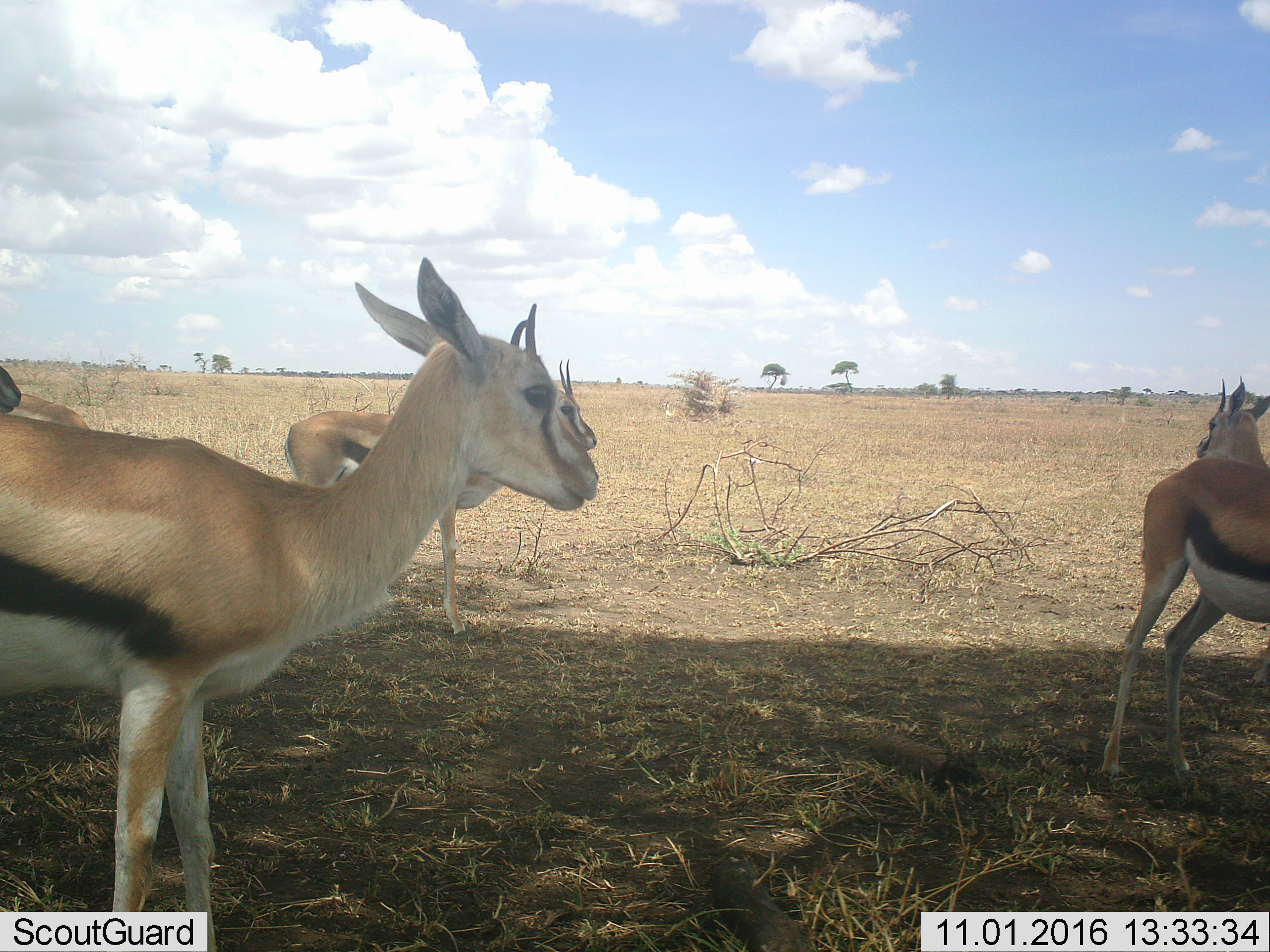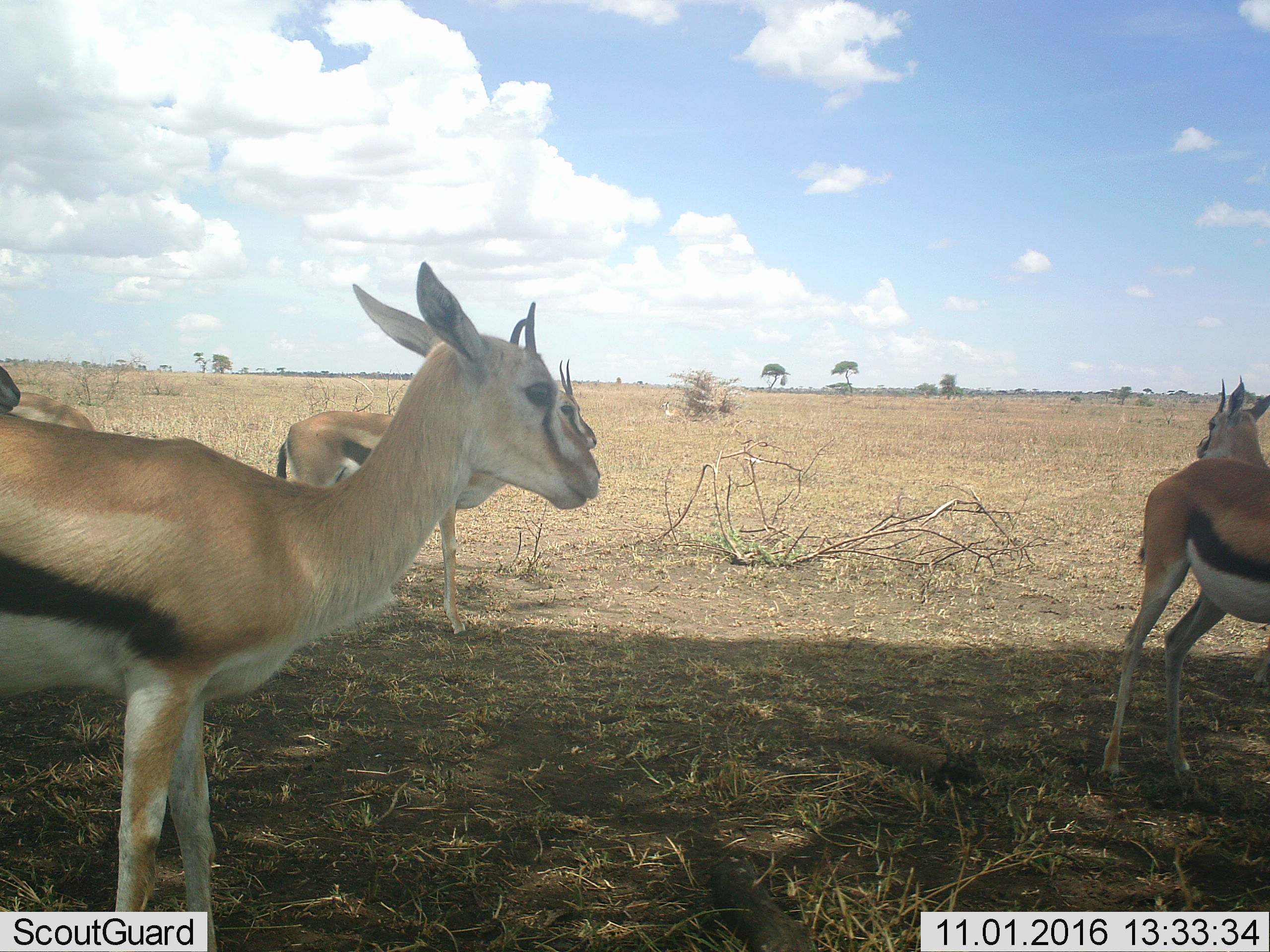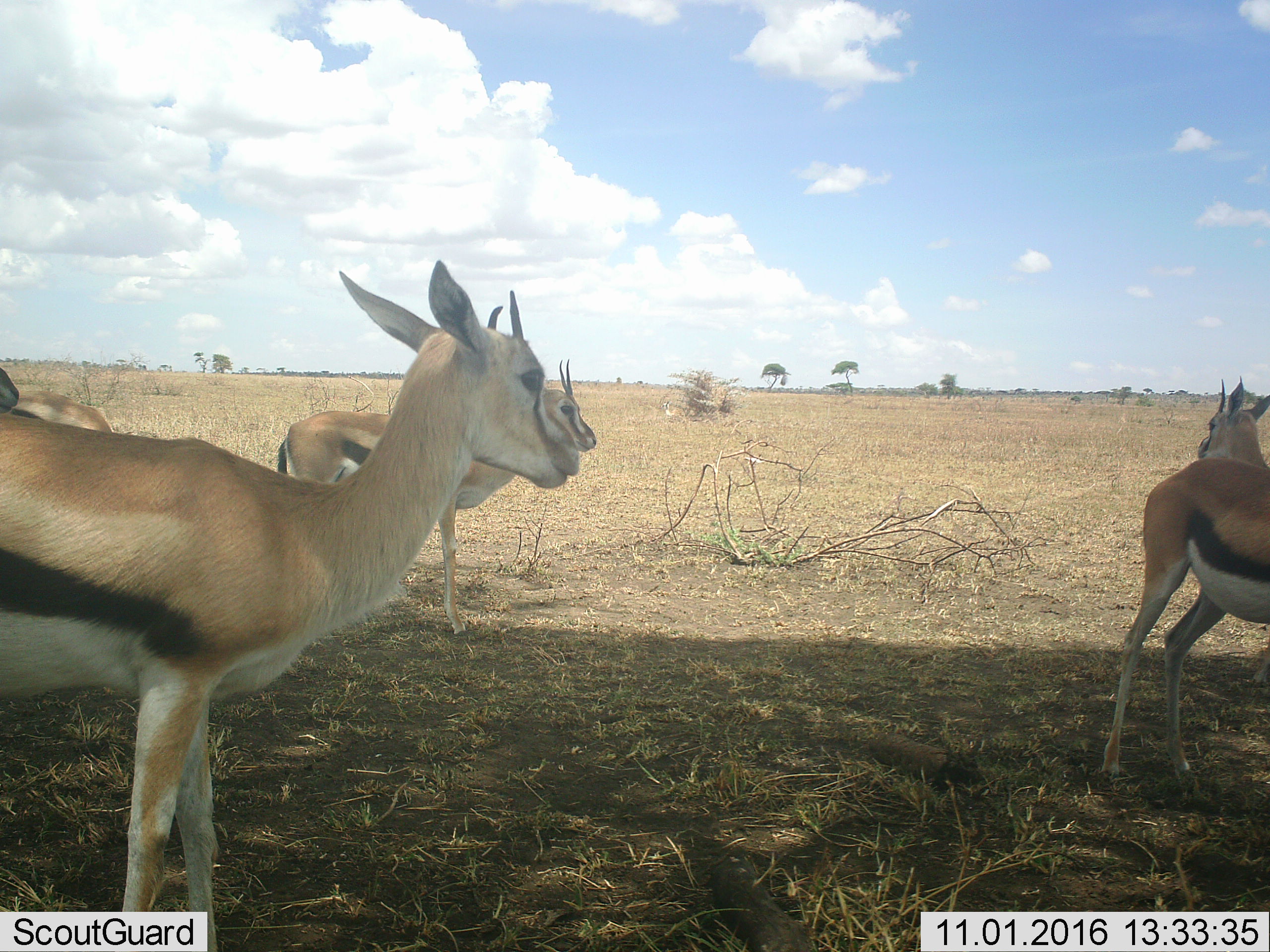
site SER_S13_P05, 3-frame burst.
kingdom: Animalia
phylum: Chordata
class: Mammalia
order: Artiodactyla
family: Bovidae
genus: Eudorcas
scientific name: Eudorcas thomsonii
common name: thomson's gazelle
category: gazellethomsons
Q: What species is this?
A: Gazellethomsons (thomson's gazelle) (Eudorcas thomsonii).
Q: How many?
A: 5.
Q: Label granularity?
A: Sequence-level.